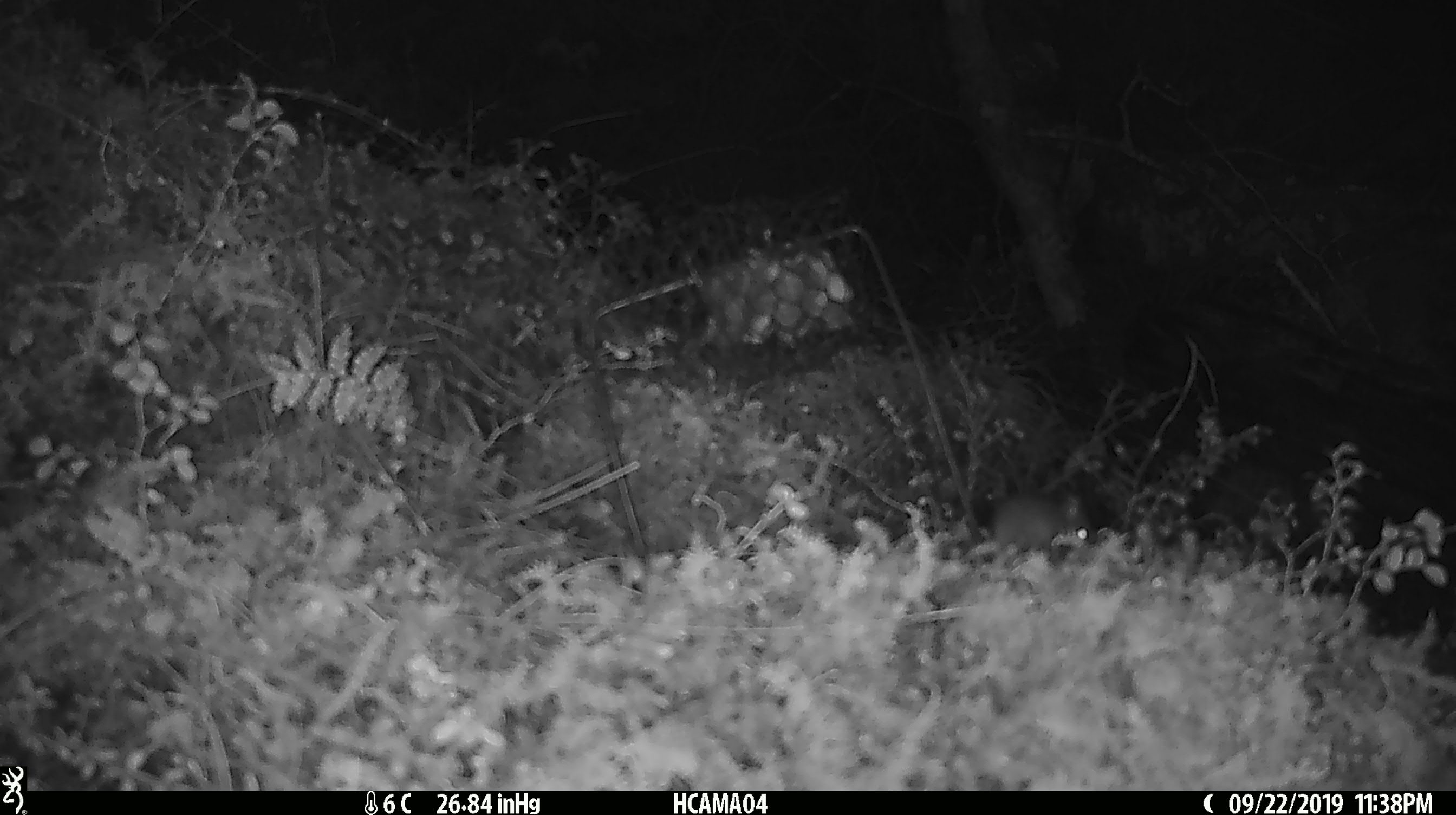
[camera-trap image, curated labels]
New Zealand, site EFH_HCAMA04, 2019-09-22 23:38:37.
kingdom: Animalia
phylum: Chordata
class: Mammalia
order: Rodentia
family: Muridae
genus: Mus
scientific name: Mus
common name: mouse